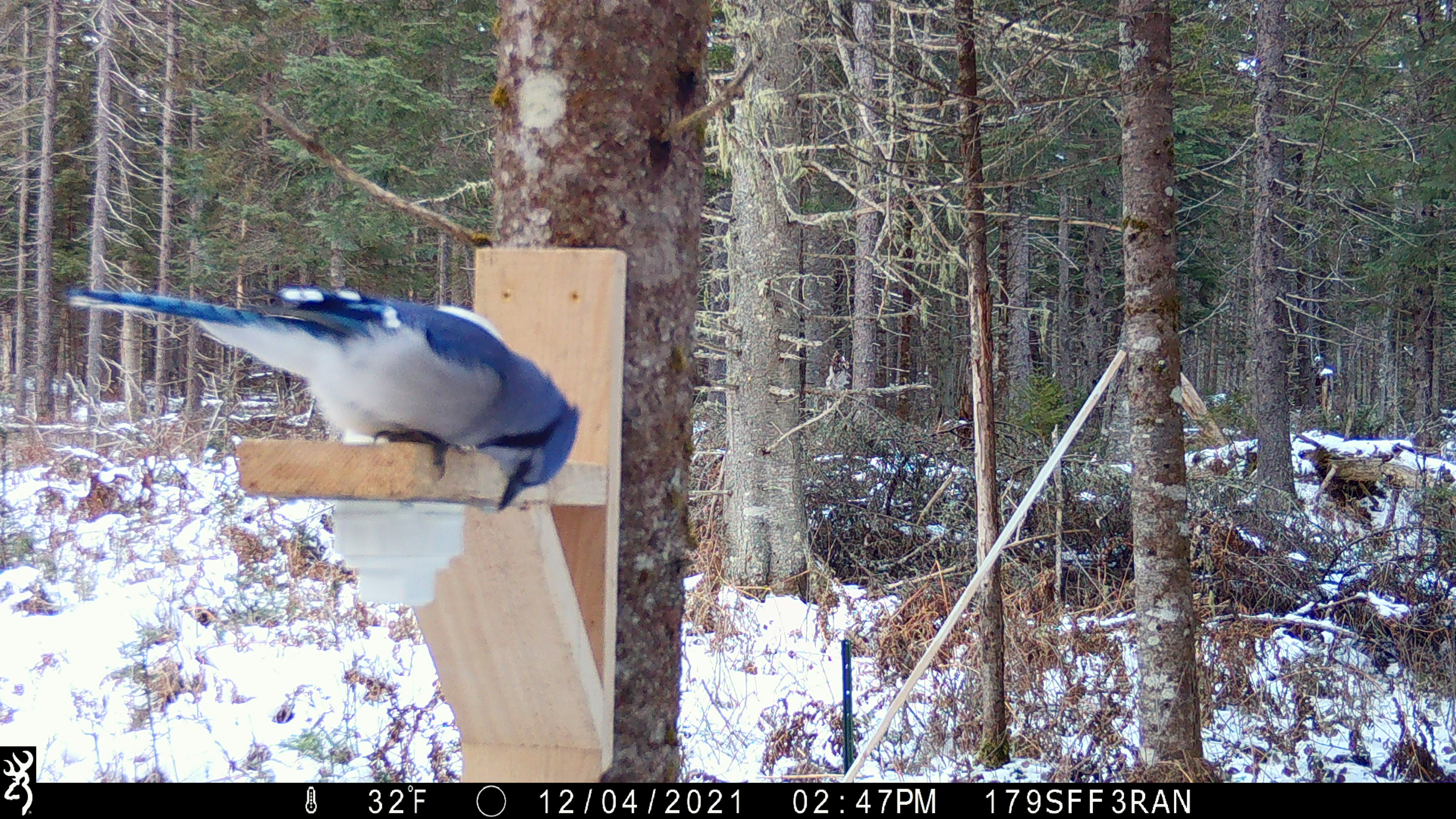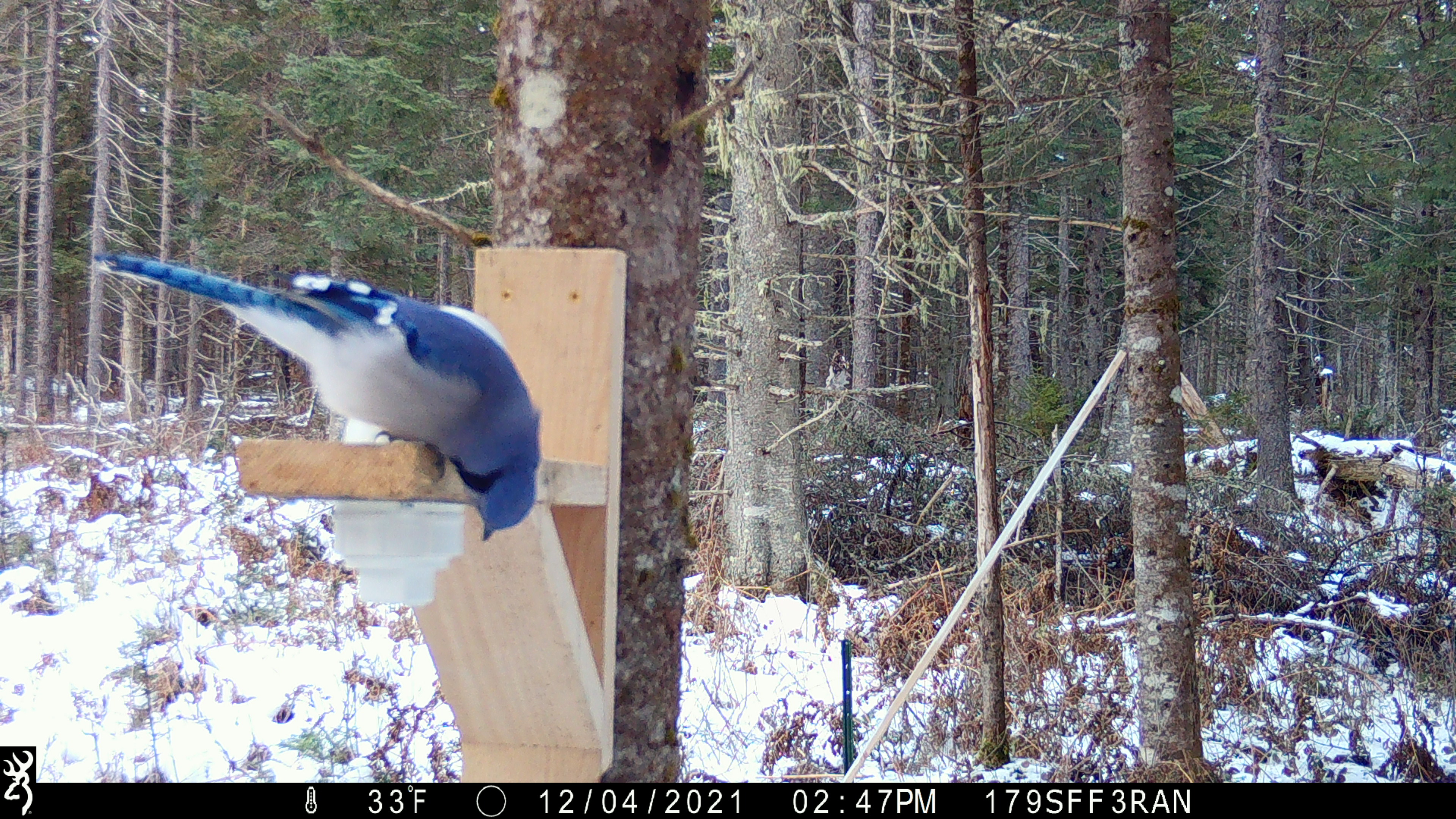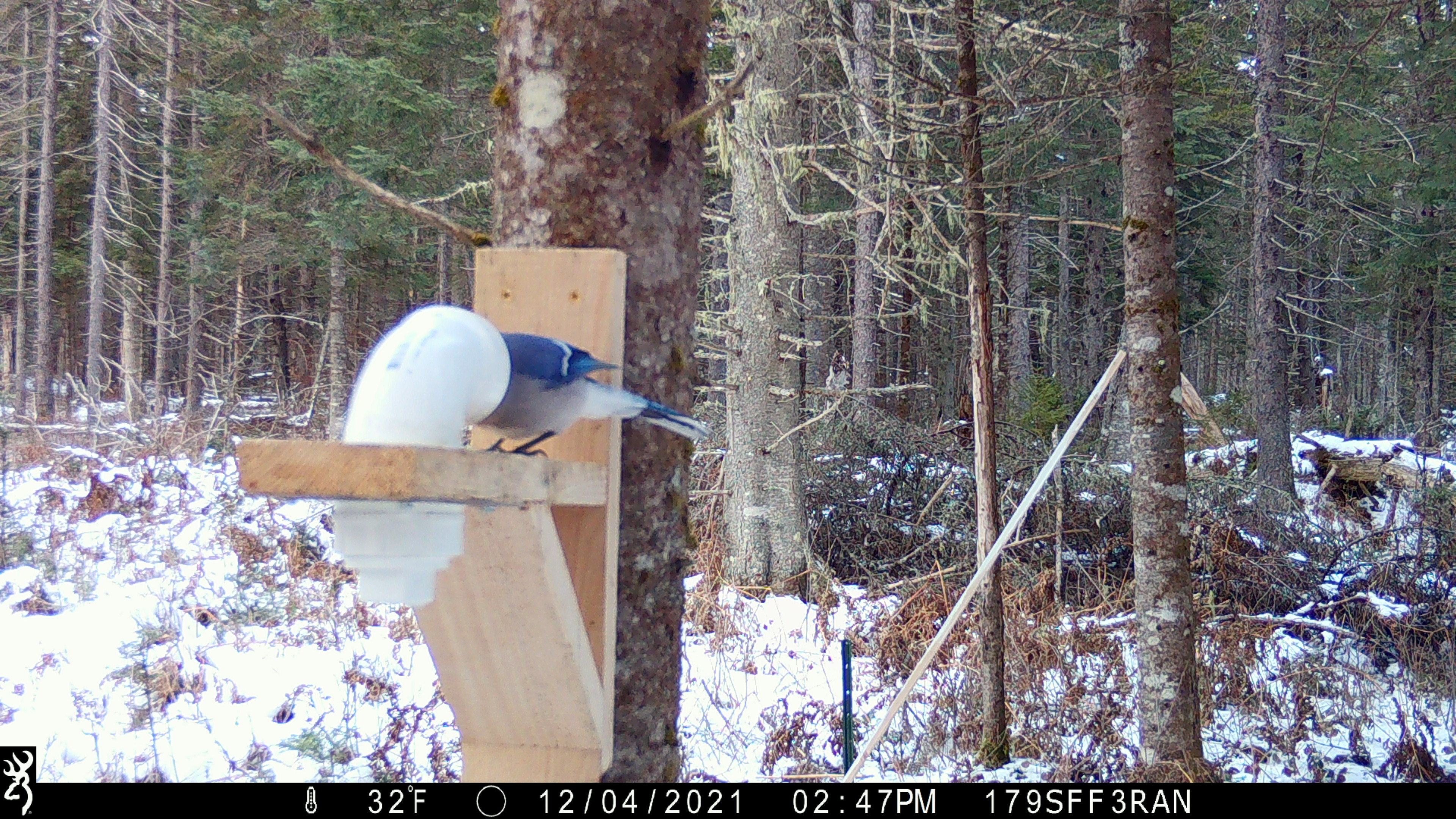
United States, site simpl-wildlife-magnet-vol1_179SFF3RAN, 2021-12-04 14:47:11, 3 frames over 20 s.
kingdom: Animalia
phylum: Chordata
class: Aves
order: Passeriformes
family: Corvidae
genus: Cyanocitta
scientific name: Cyanocitta cristata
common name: blue jay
Blue jay (Cyanocitta cristata).